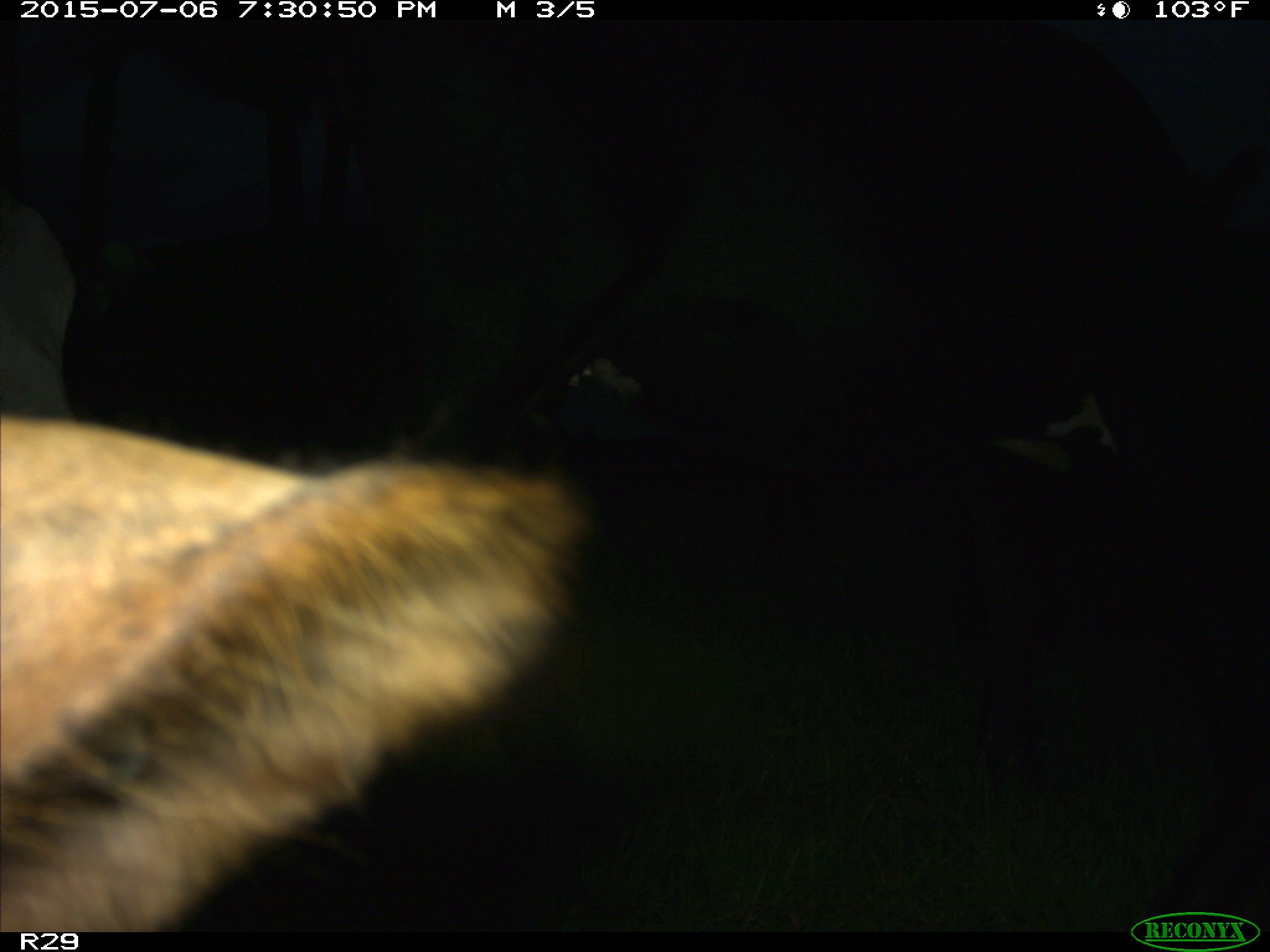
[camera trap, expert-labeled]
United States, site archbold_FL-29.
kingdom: Animalia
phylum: Chordata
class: Mammalia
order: Artiodactyla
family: Bovidae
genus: Bos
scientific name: Bos taurus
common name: domestic cow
Bos taurus (domestic cow).